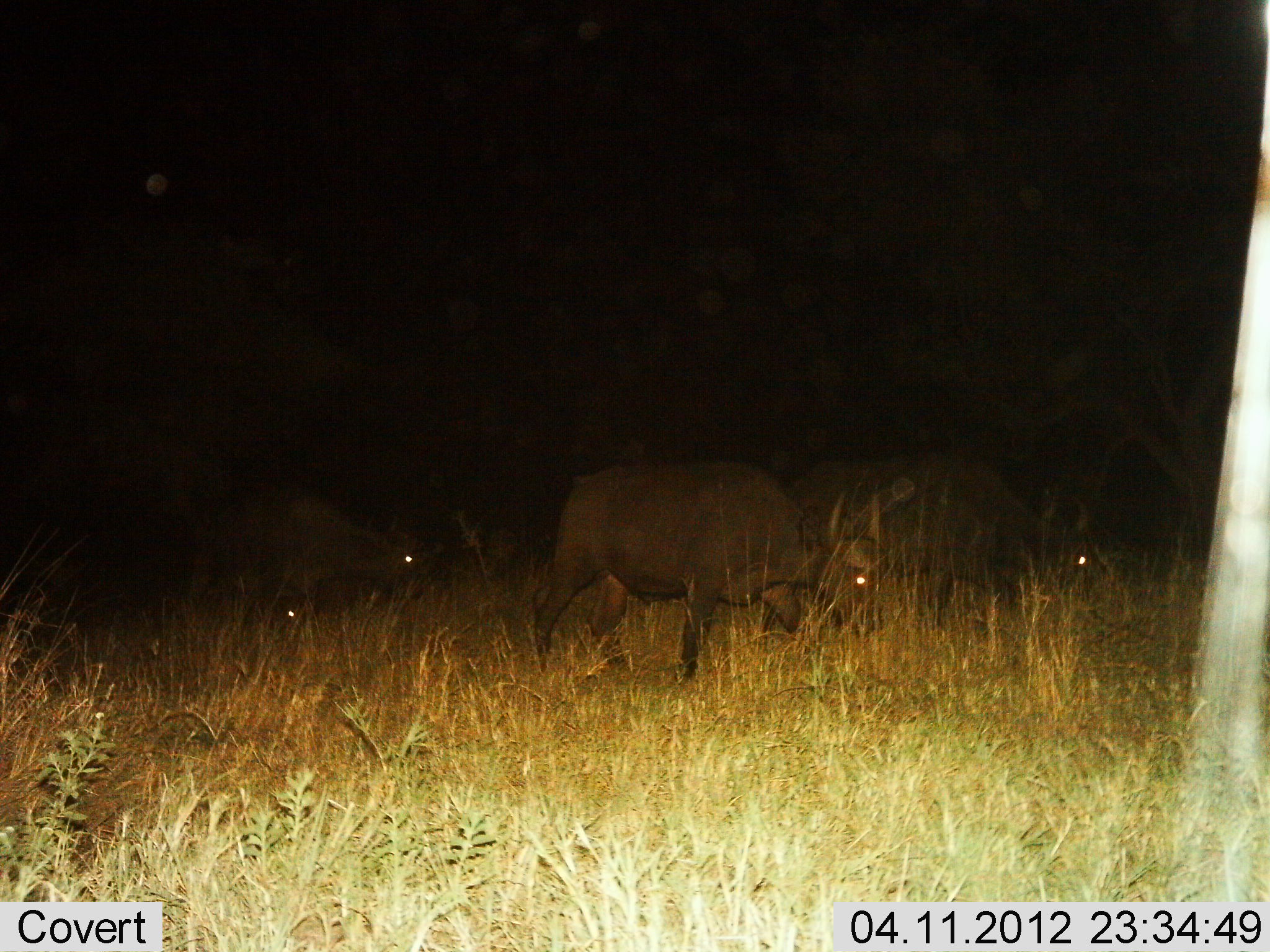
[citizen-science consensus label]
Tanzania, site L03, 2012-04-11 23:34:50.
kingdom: Animalia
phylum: Chordata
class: Mammalia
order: Artiodactyla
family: Bovidae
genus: Syncerus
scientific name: Syncerus caffer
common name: cape buffalo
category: buffalo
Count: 3.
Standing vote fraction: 19%.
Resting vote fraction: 0%.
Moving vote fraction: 44%.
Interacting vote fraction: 0%.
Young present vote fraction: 0%.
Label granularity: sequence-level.